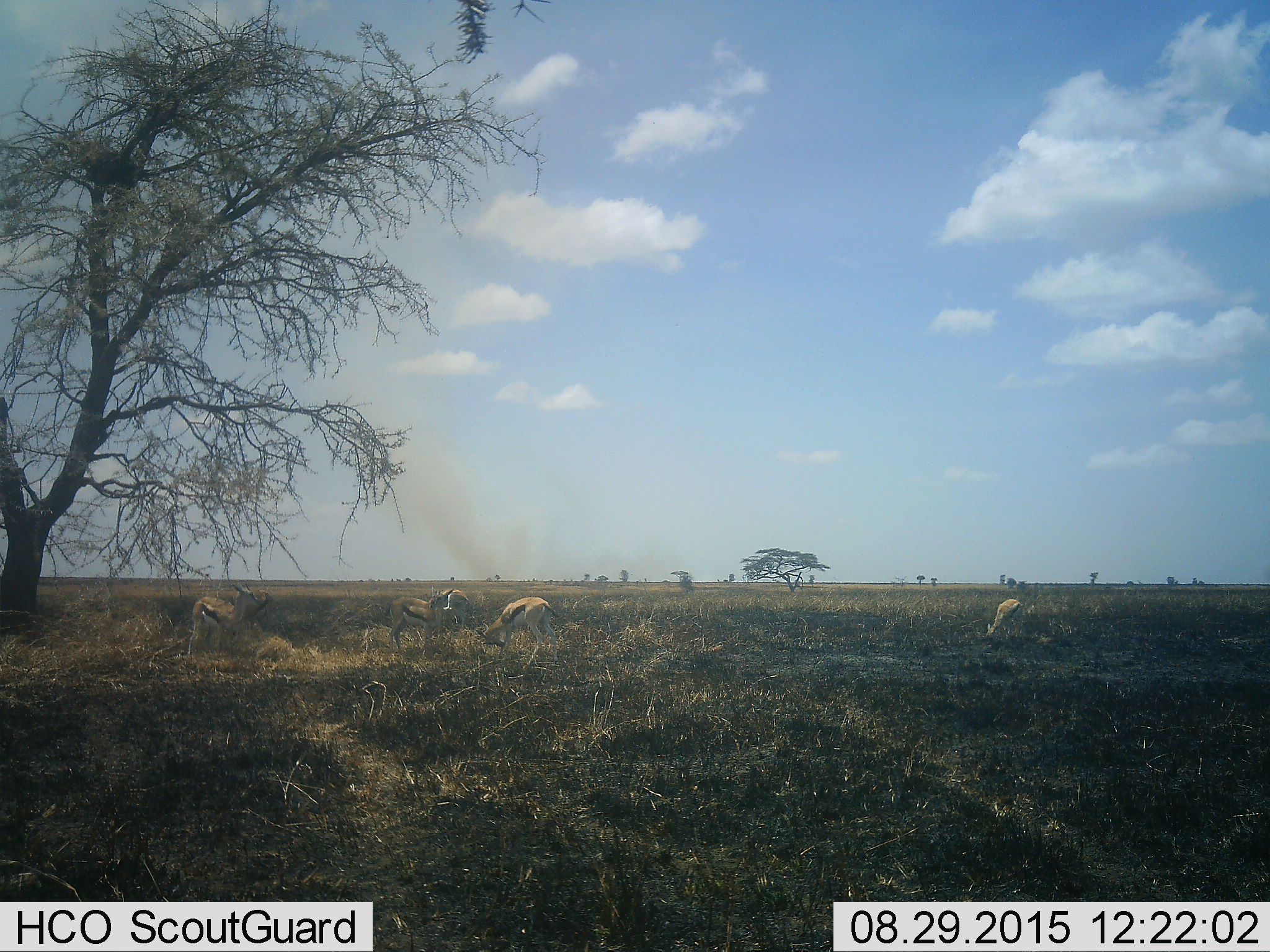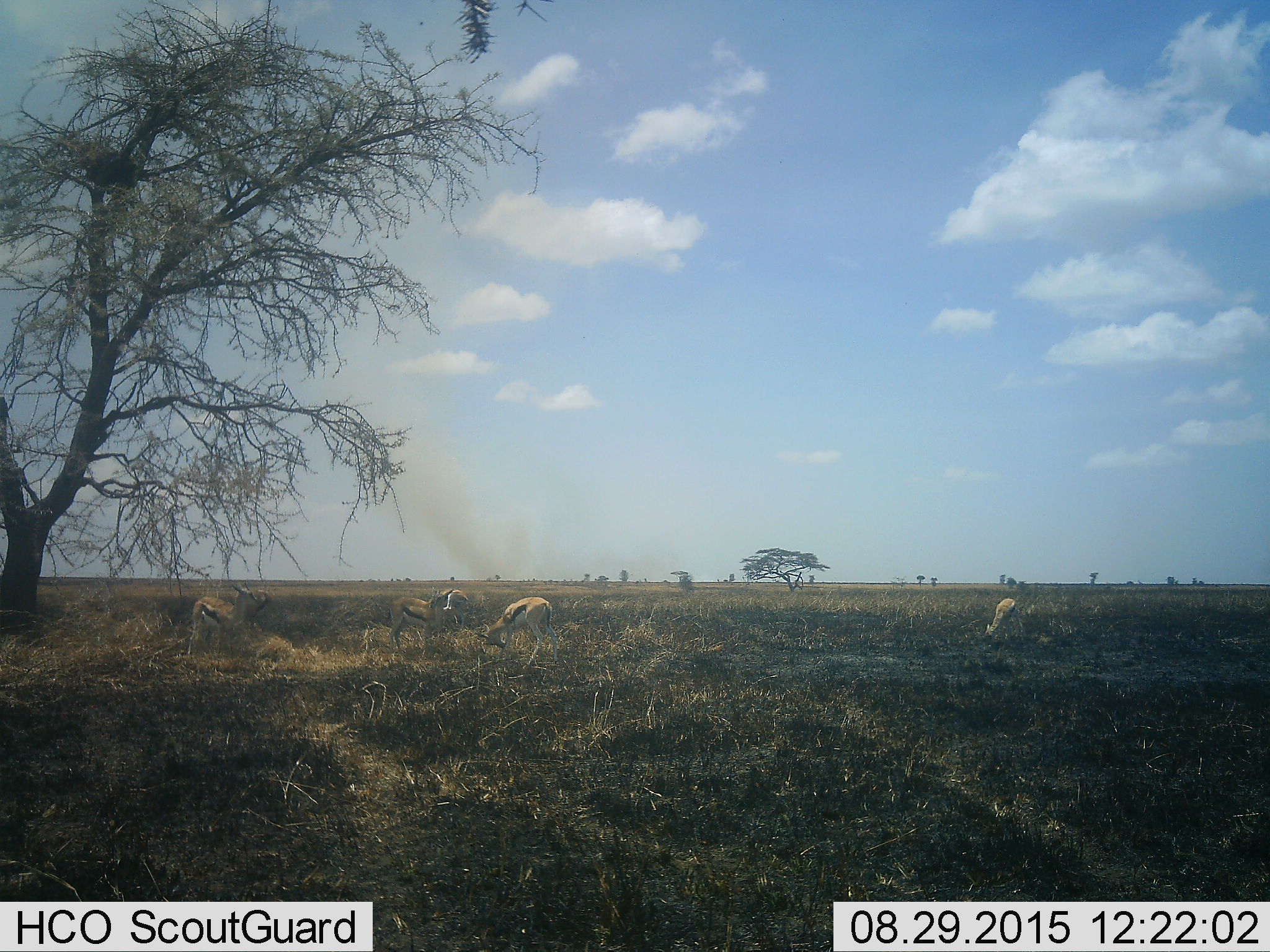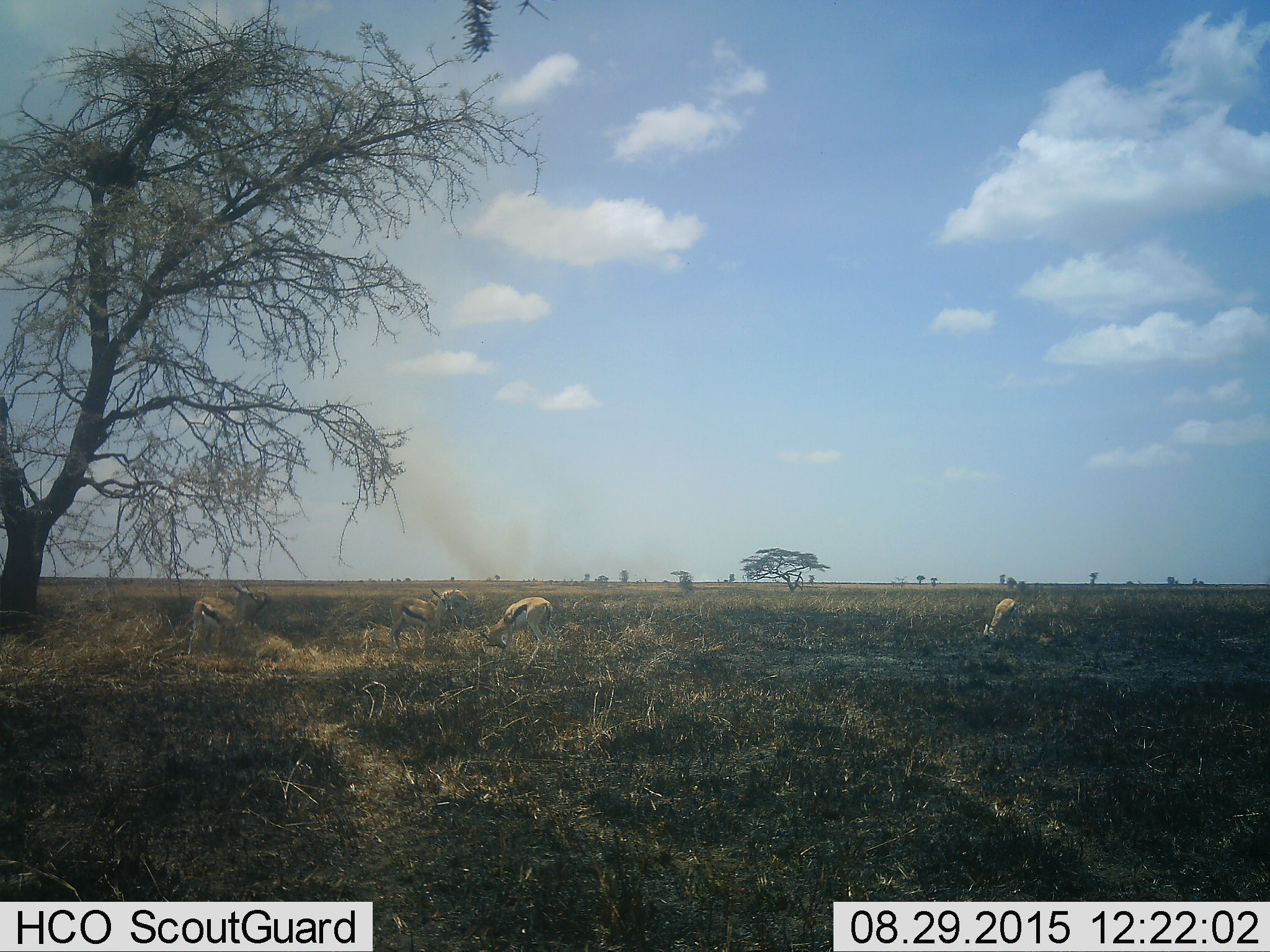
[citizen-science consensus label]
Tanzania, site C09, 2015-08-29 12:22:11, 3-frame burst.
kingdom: Animalia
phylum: Chordata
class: Mammalia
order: Artiodactyla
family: Bovidae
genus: Eudorcas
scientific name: Eudorcas thomsonii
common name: thomson's gazelle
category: gazellethomsons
Gazellethomsons (thomson's gazelle) (Eudorcas thomsonii), count 6. Behavior (volunteer vote fractions): standing 58%, resting 17%, moving 8%, interacting 8%. Young present (vote fraction): 8%. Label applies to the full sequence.